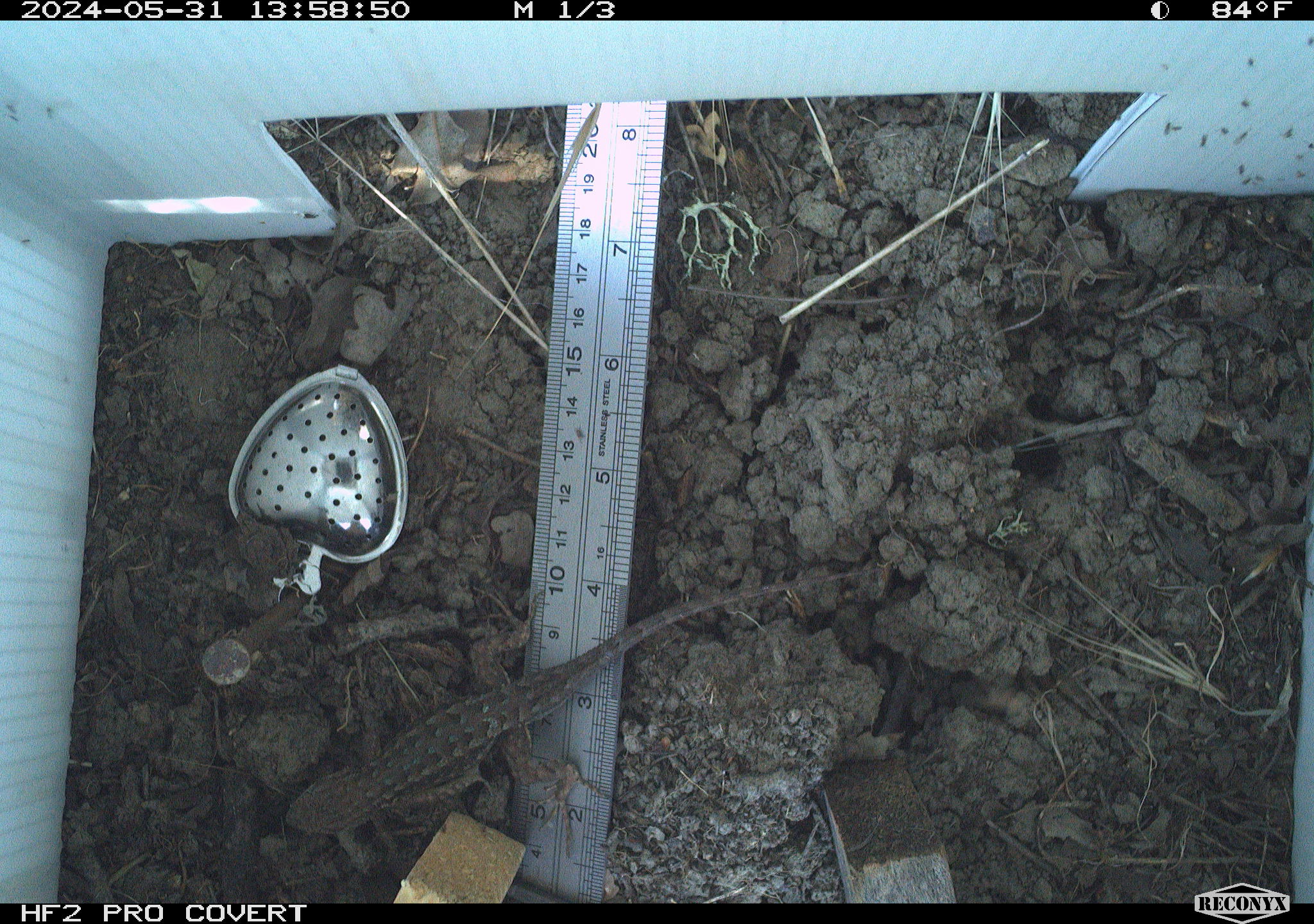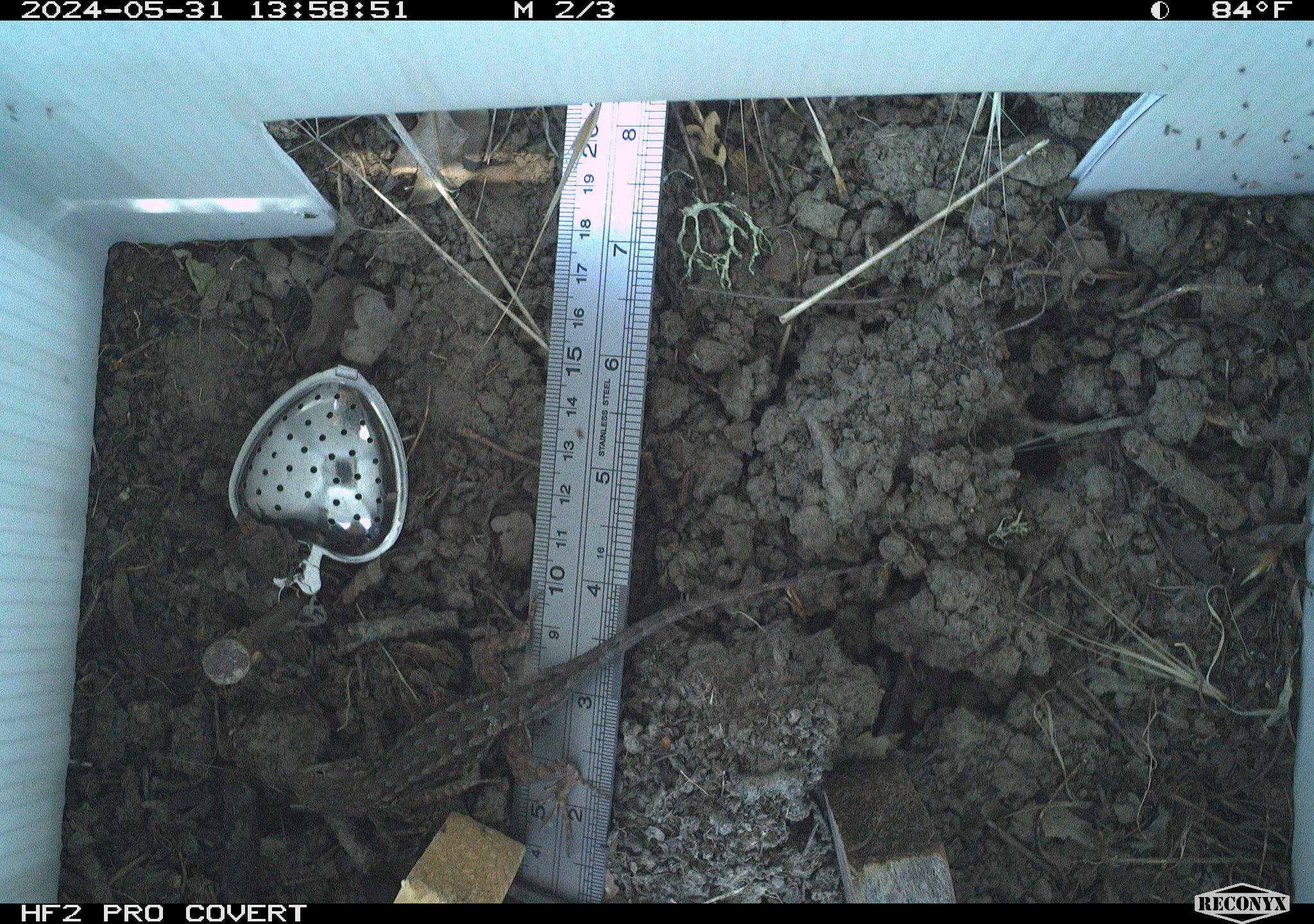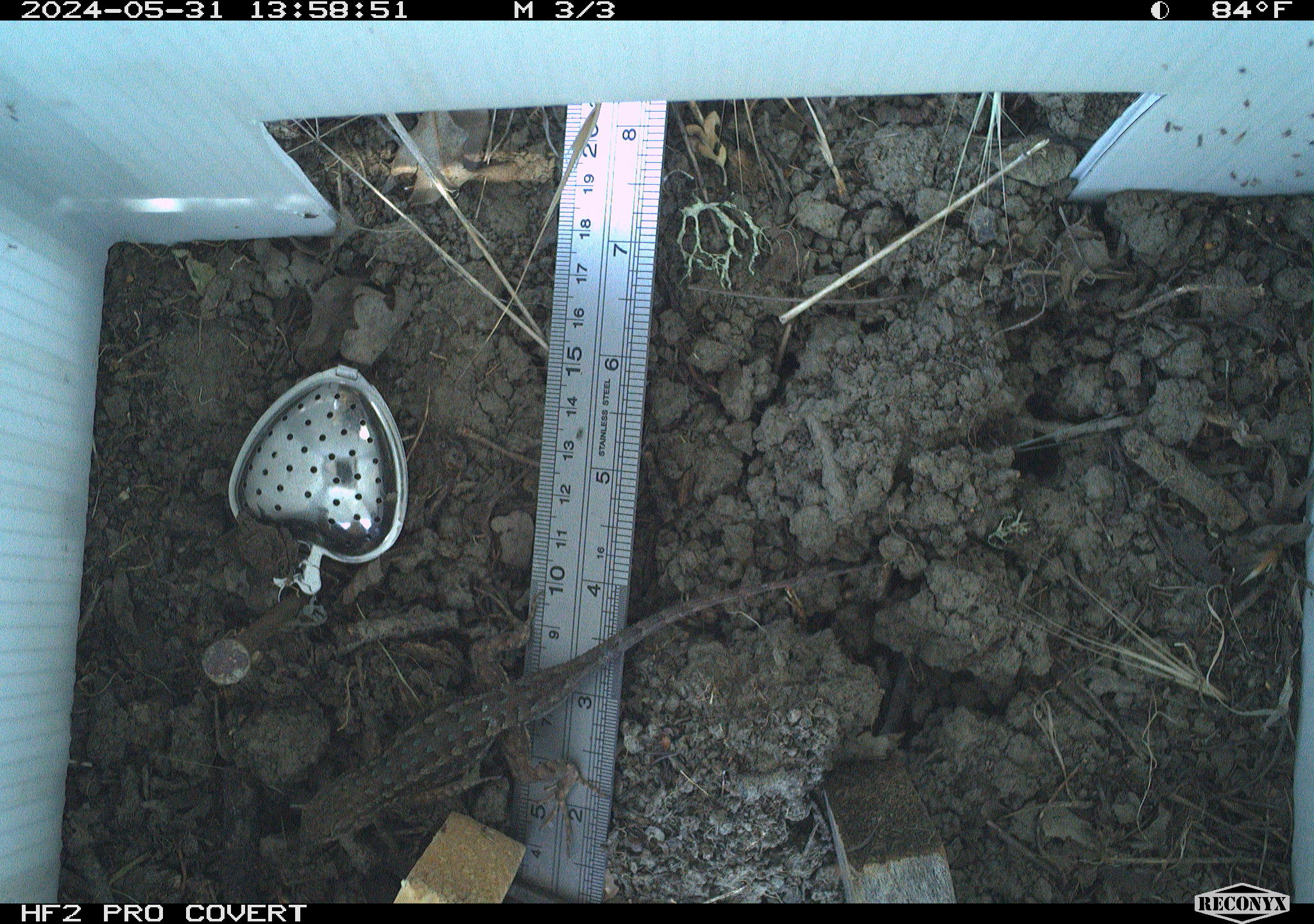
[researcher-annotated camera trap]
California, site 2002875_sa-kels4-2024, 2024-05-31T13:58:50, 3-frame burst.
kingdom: Animalia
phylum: Chordata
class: Reptilia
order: Squamata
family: Phrynosomatidae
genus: Sceloporus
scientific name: Sceloporus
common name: spiny lizards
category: sceloporus species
Sceloporus species (spiny lizards) (Sceloporus).